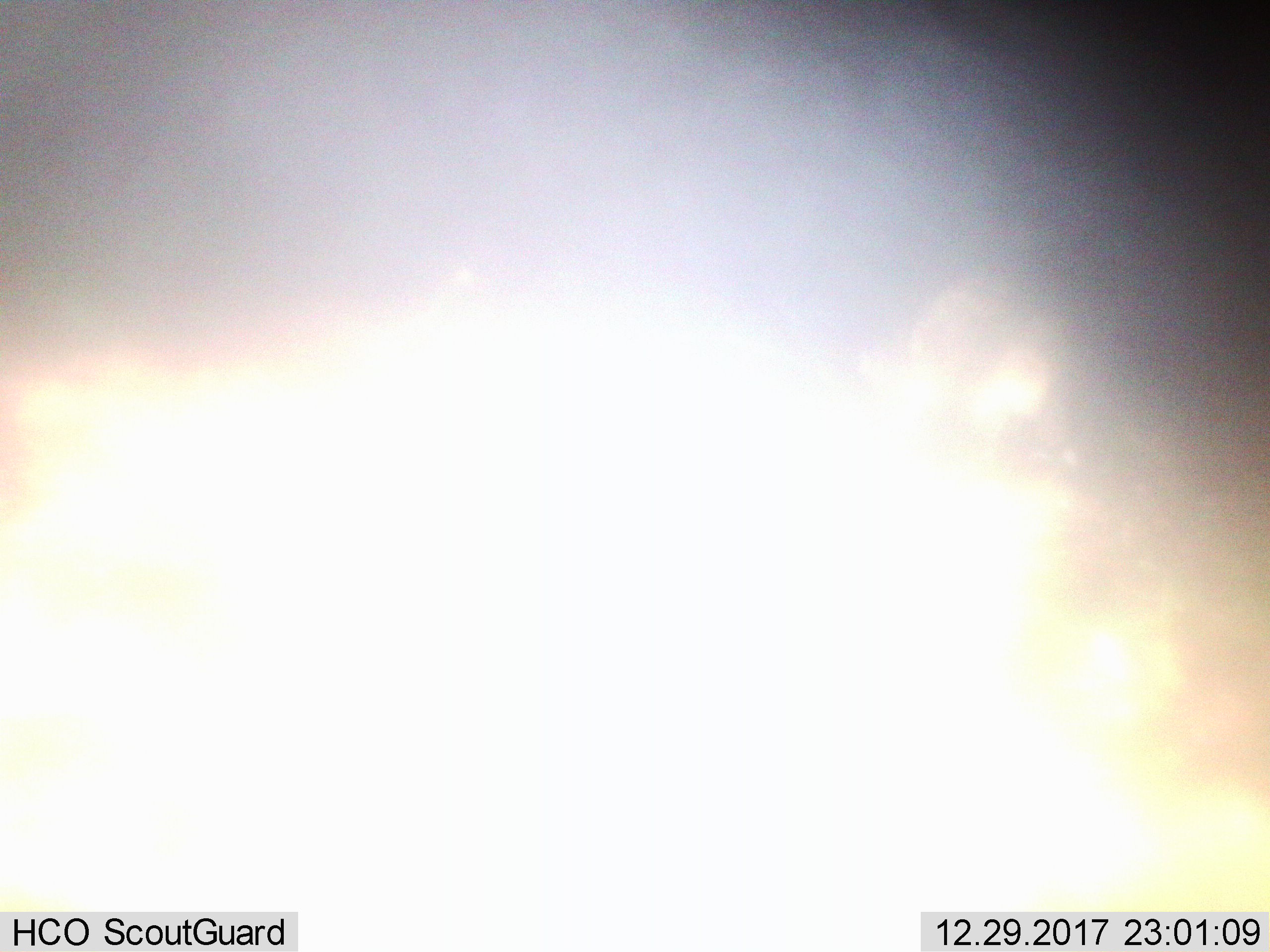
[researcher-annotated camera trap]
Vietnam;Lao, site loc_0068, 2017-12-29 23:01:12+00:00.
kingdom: Animalia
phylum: Chordata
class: Mammalia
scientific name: Mammalia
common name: mammal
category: unidentified small mammal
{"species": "unidentified small mammal (mammal) (Mammalia)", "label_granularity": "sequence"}